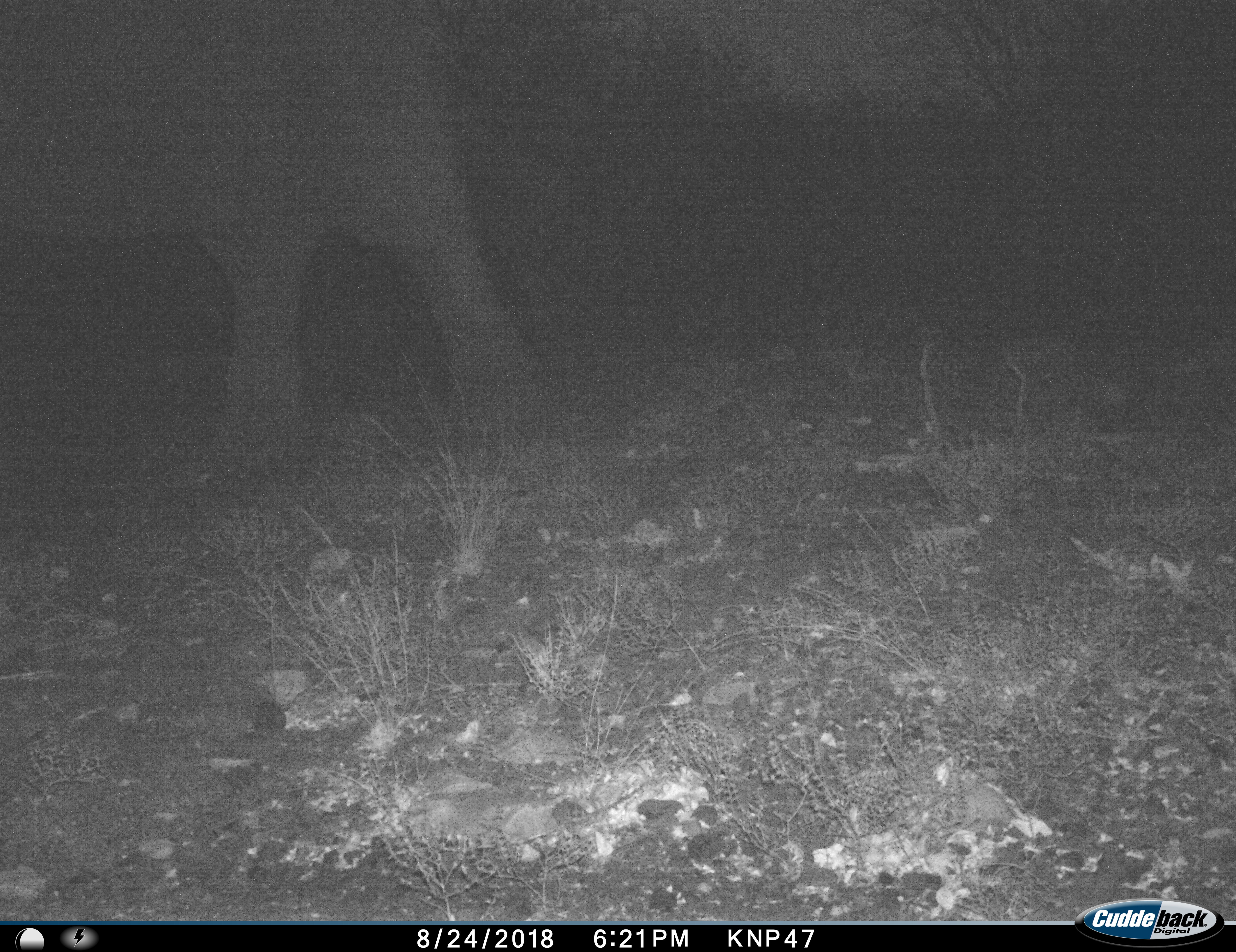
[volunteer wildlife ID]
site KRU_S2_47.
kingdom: Animalia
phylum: Chordata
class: Mammalia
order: Proboscidea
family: Elephantidae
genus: Loxodonta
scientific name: Loxodonta africana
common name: african bush elephant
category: elephant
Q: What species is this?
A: Elephant (african bush elephant) (Loxodonta africana).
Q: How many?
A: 1.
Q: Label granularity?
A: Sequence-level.